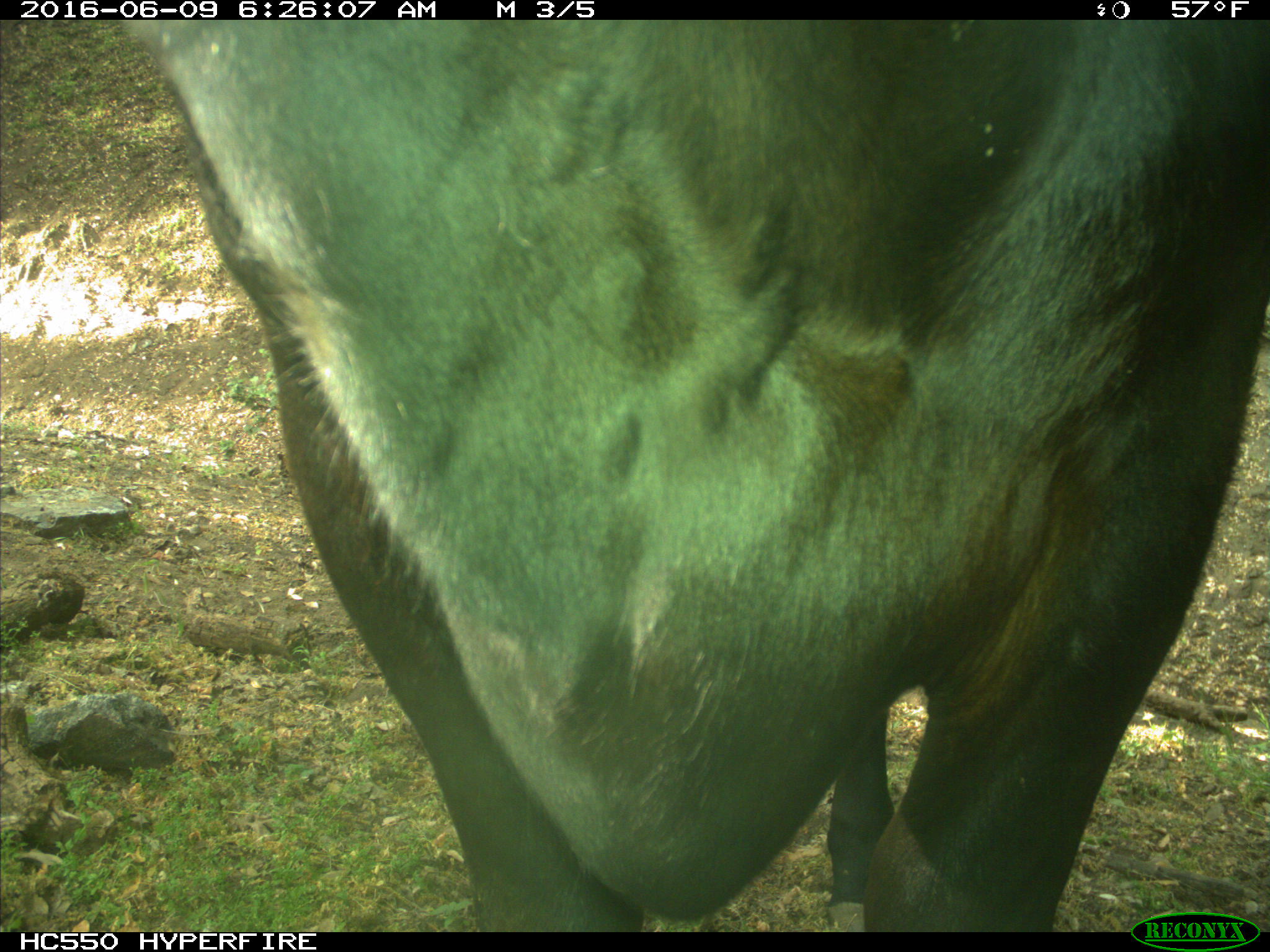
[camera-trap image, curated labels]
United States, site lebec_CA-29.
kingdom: Animalia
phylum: Chordata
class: Mammalia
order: Artiodactyla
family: Bovidae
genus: Bos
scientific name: Bos taurus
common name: domestic cow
Bos taurus (domestic cow).